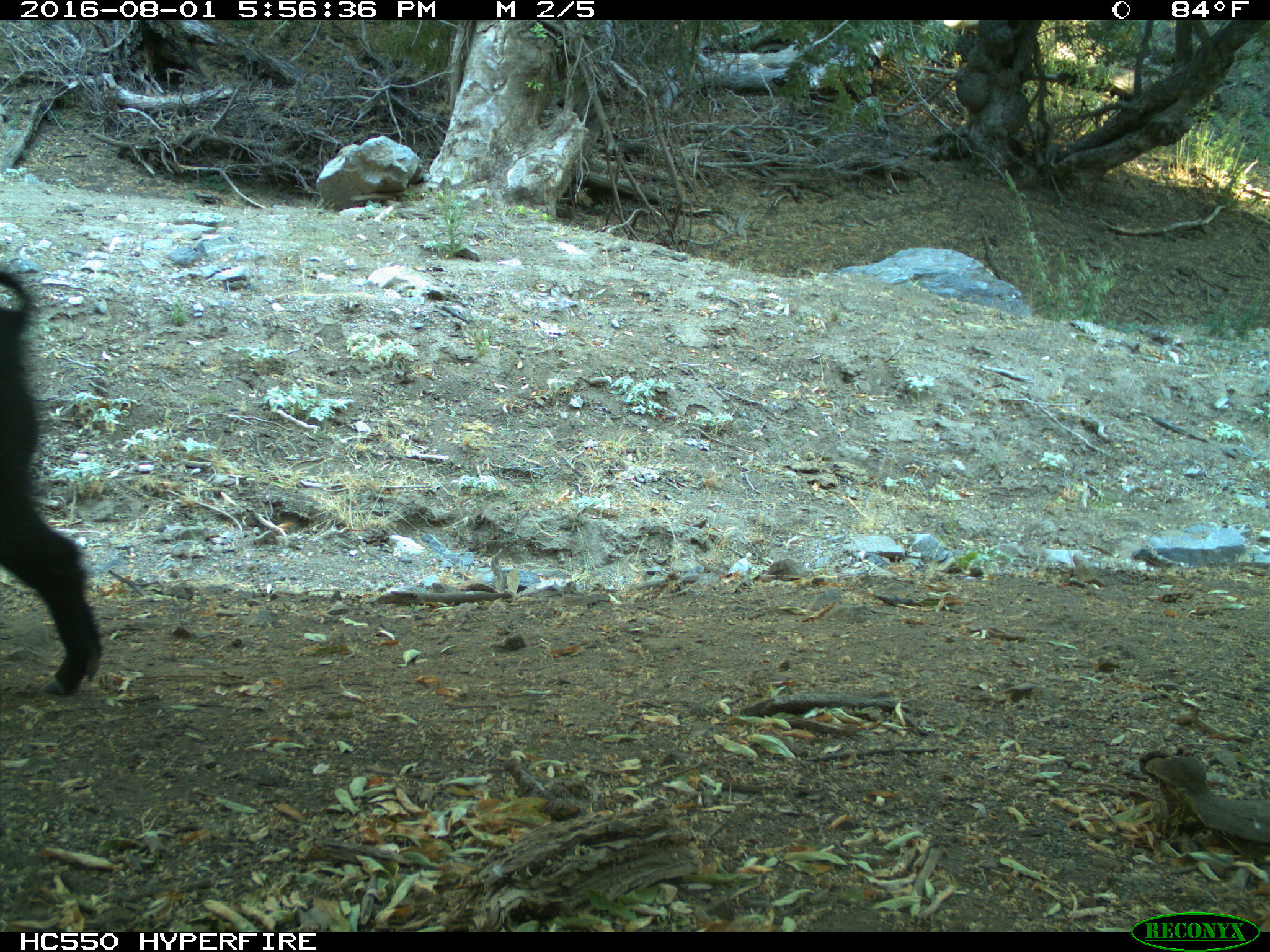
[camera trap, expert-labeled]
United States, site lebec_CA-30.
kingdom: Animalia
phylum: Chordata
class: Mammalia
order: Artiodactyla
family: Suidae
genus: Sus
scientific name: Sus scrofa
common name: wild boar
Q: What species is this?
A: Sus scrofa (wild boar).